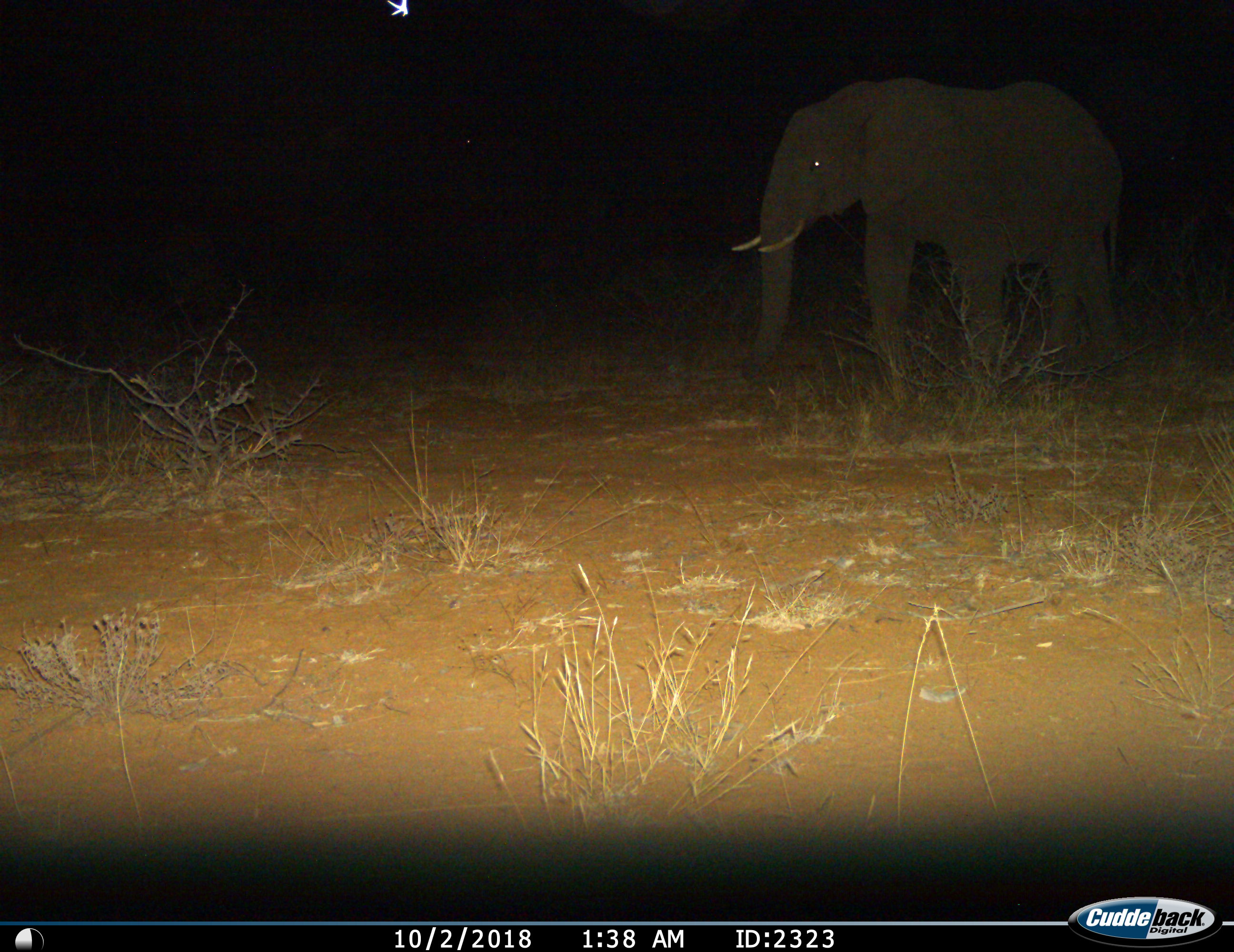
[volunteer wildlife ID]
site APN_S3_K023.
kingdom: Animalia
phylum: Chordata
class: Mammalia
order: Proboscidea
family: Elephantidae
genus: Loxodonta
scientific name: Loxodonta africana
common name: african bush elephant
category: elephant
Elephant (african bush elephant) (Loxodonta africana), count 1. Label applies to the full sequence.